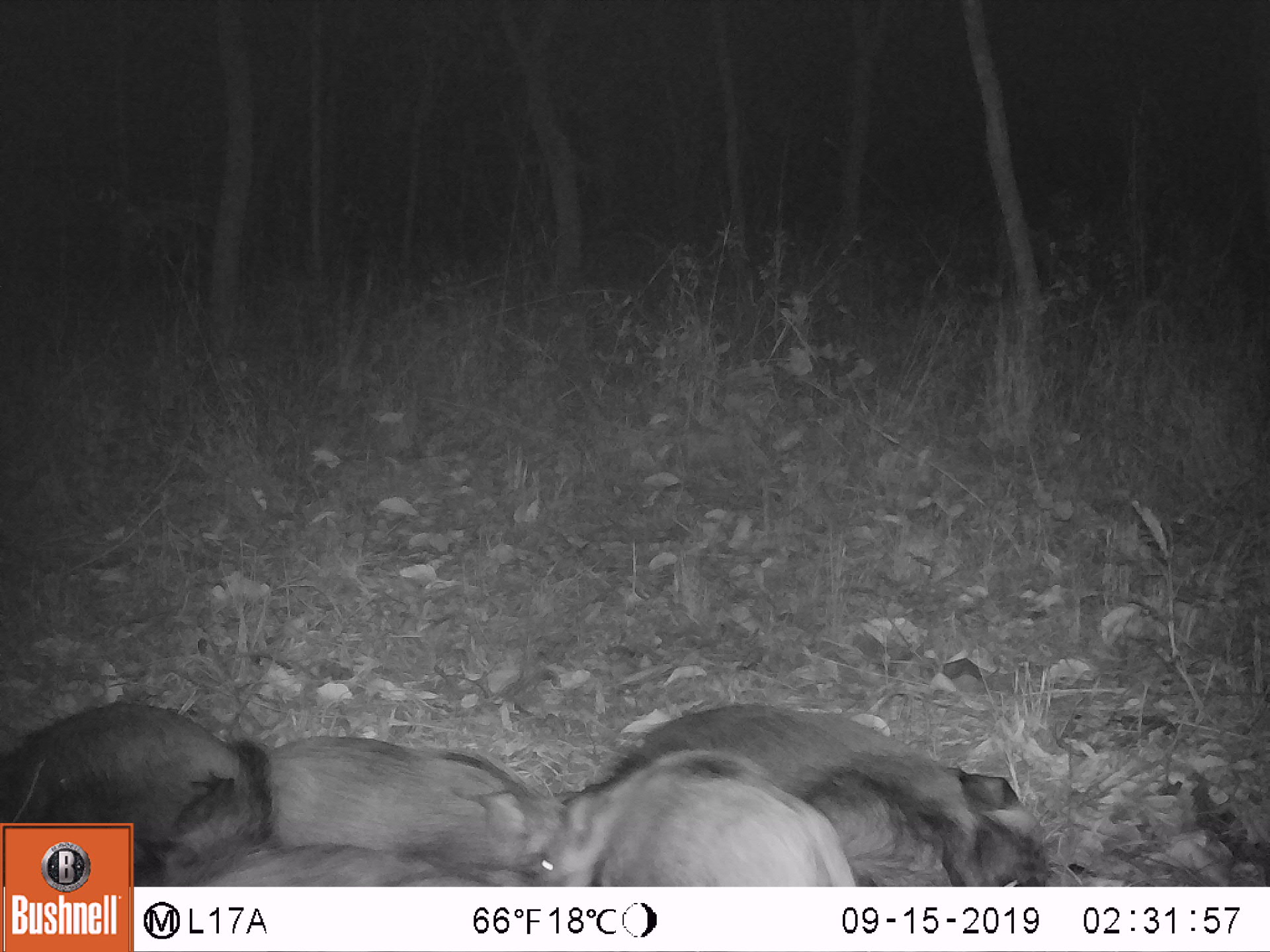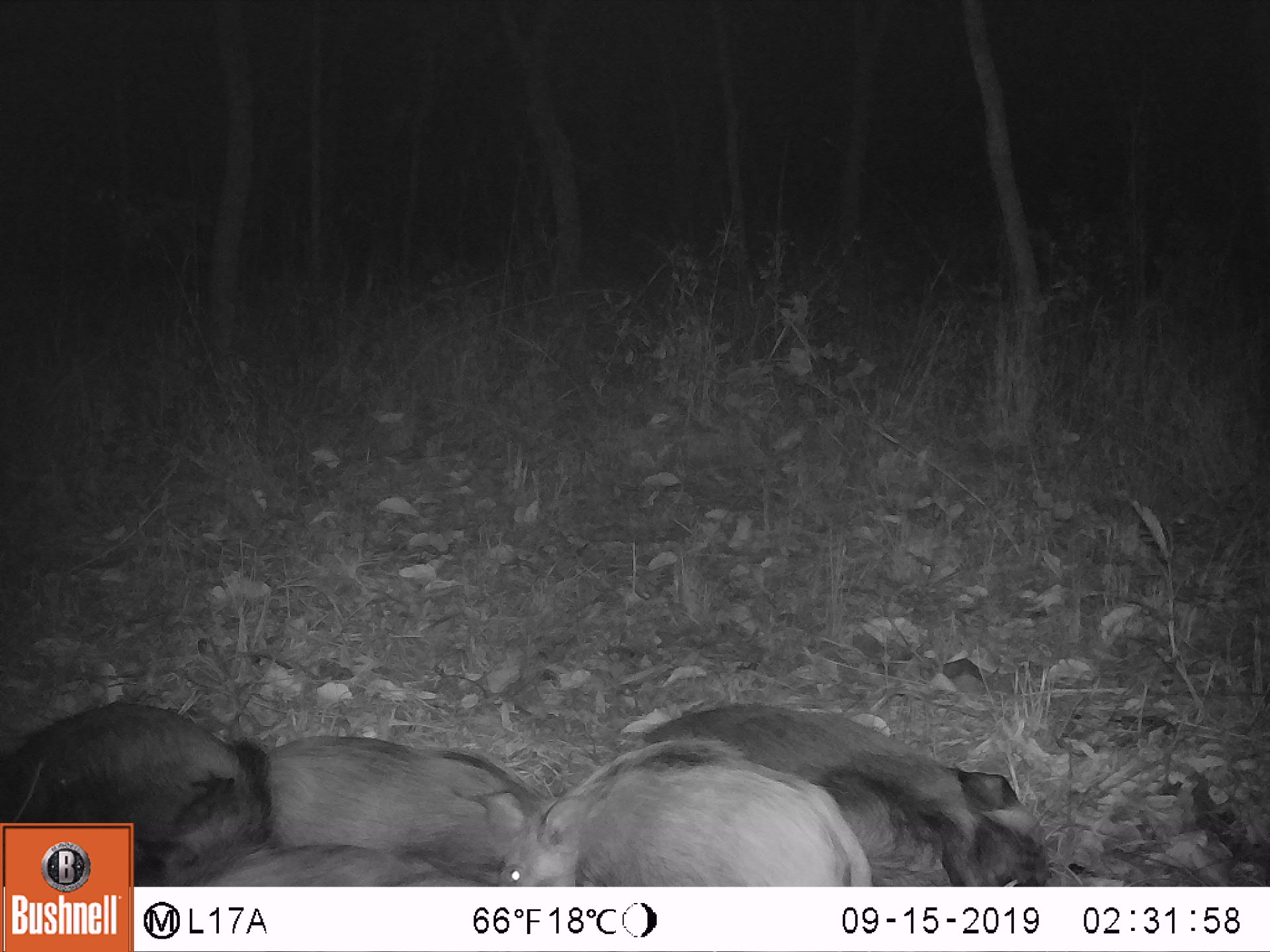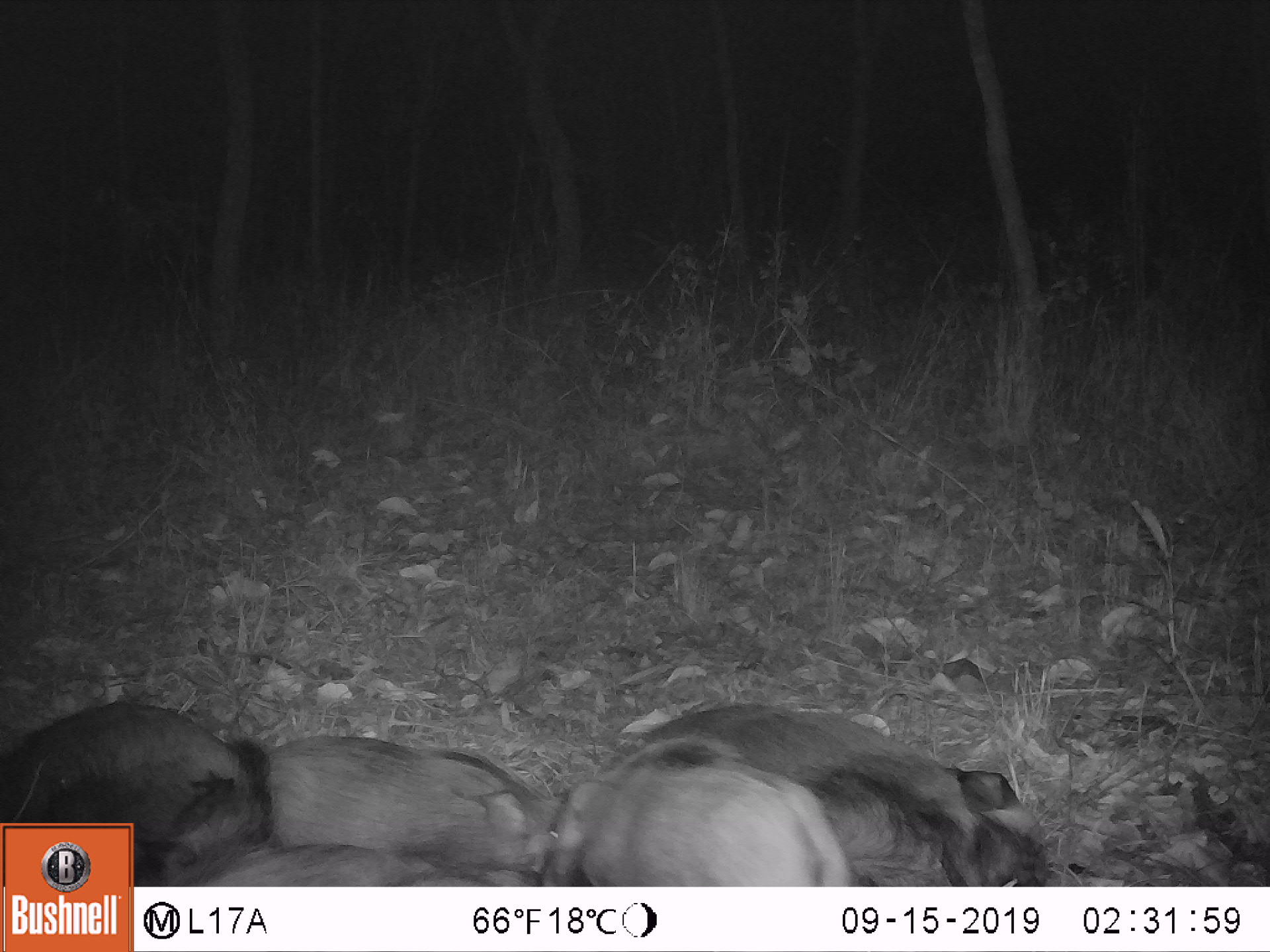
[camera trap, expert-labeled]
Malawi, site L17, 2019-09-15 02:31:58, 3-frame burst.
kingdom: Animalia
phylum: Chordata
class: Mammalia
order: Artiodactyla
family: Suidae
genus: Potamochoerus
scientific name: Potamochoerus larvatus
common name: bushpig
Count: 5.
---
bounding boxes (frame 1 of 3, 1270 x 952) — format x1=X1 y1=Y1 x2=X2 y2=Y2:
bushpig: x1=594 y1=703 x2=1057 y2=881; x1=532 y1=730 x2=857 y2=876; x1=263 y1=725 x2=580 y2=861; x1=5 y1=693 x2=271 y2=816; x1=157 y1=830 x2=518 y2=882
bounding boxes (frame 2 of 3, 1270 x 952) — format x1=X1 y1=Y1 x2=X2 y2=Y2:
bushpig: x1=628 y1=696 x2=1057 y2=883; x1=474 y1=736 x2=874 y2=881; x1=266 y1=729 x2=531 y2=878; x1=4 y1=700 x2=270 y2=819; x1=157 y1=834 x2=475 y2=883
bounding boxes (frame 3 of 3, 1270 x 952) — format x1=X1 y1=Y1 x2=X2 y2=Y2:
bushpig: x1=609 y1=699 x2=1053 y2=879; x1=537 y1=728 x2=855 y2=883; x1=278 y1=707 x2=526 y2=876; x1=1 y1=700 x2=271 y2=813; x1=161 y1=834 x2=500 y2=883